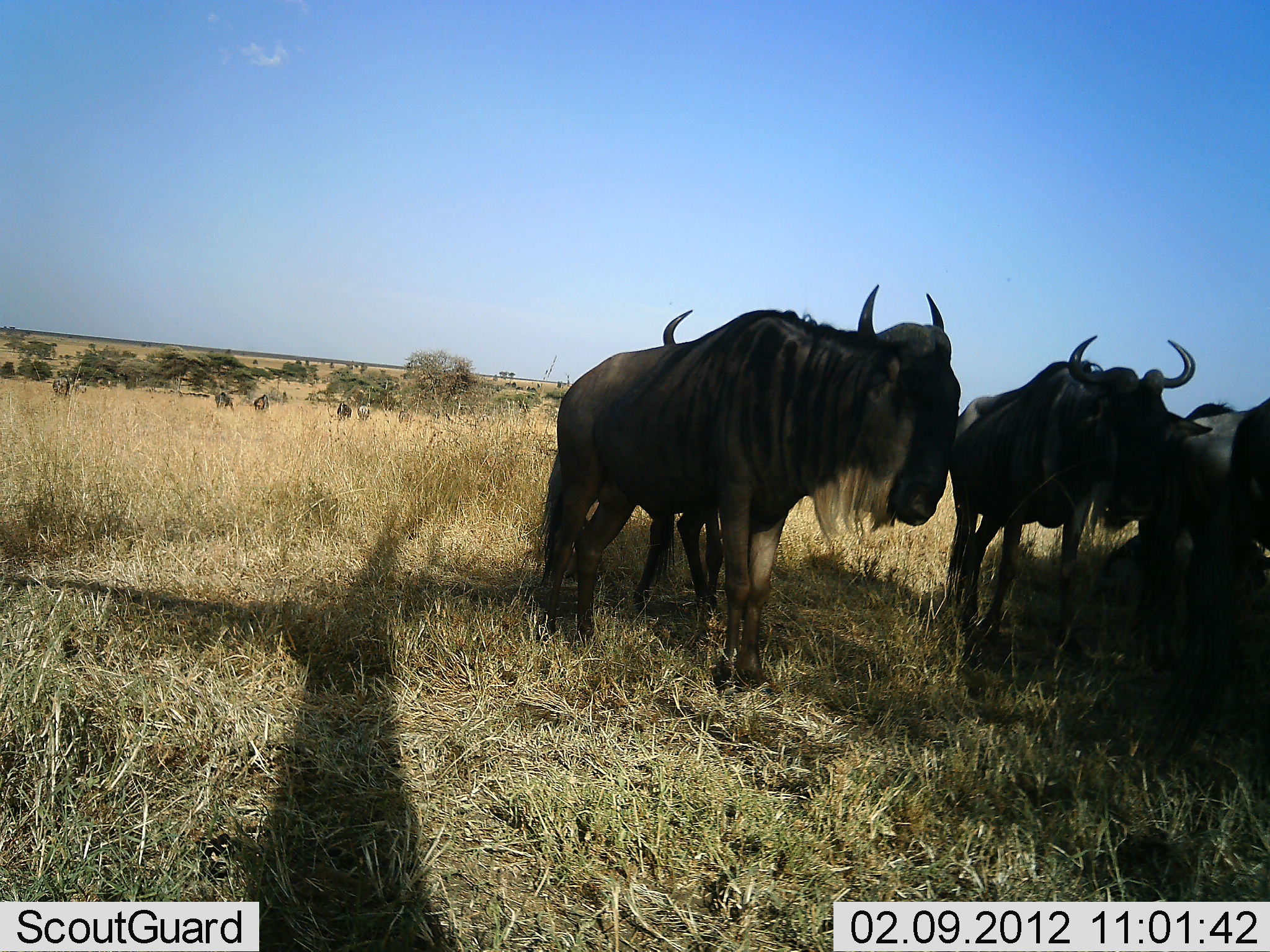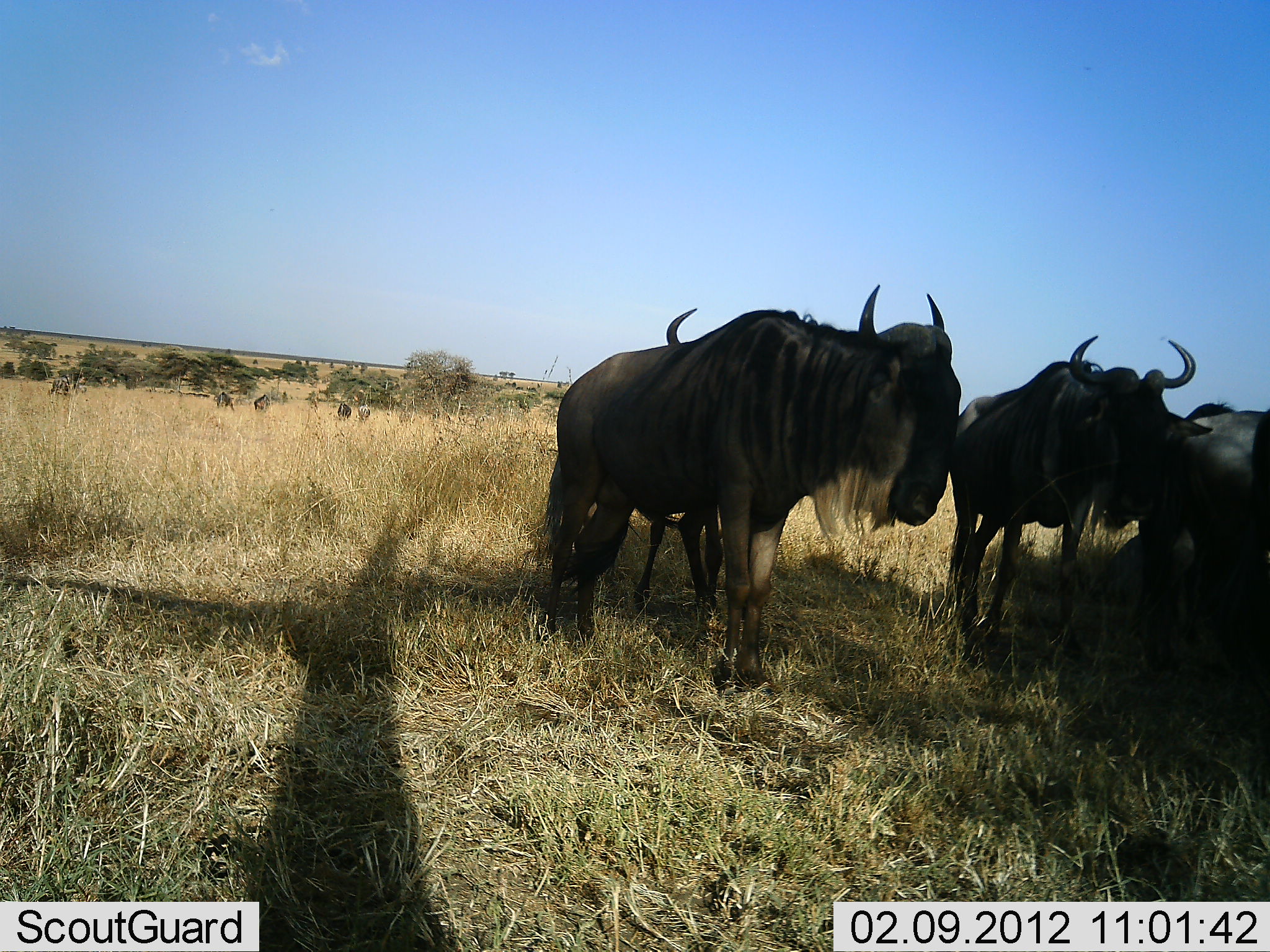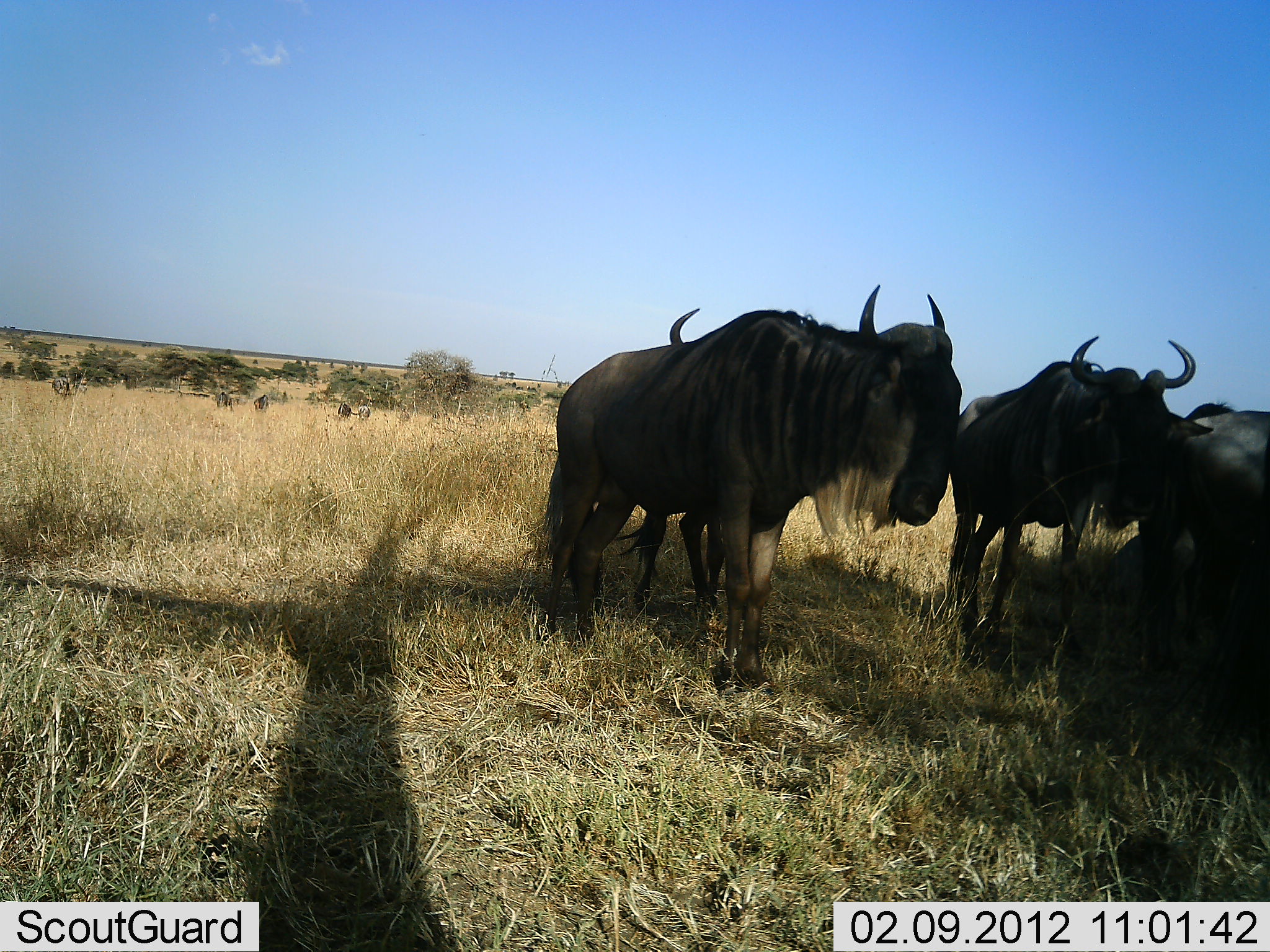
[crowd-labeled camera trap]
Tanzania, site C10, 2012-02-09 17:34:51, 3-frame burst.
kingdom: Animalia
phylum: Chordata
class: Mammalia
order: Artiodactyla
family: Bovidae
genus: Connochaetes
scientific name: Connochaetes taurinus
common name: blue wildebeest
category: wildebeest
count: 5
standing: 96%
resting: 9%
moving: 4%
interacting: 9%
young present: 4%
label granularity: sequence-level